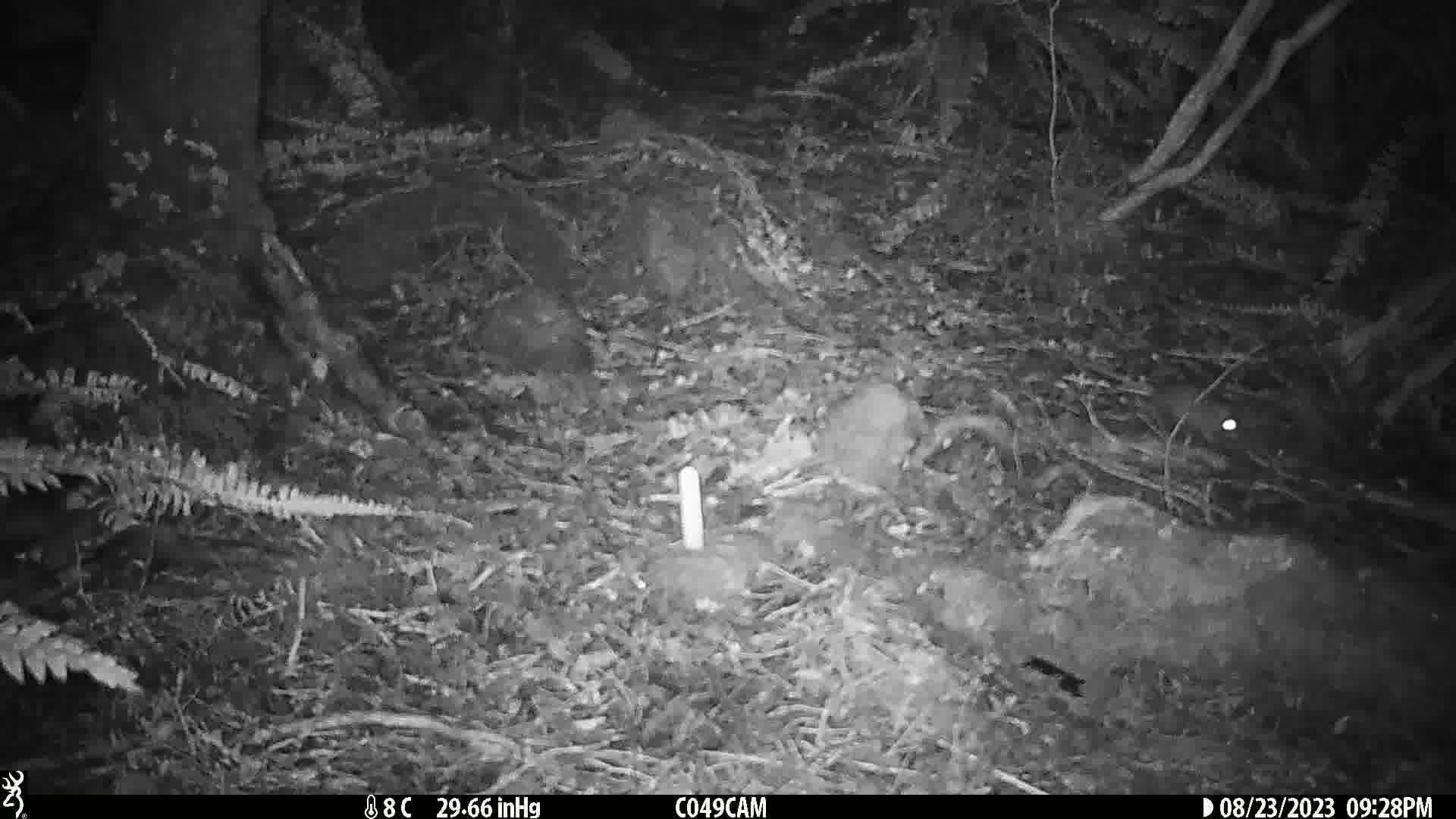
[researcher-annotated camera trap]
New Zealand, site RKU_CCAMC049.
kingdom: Animalia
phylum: Chordata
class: Mammalia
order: Rodentia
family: Muridae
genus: Rattus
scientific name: Rattus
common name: rat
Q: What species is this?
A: Rat (Rattus).